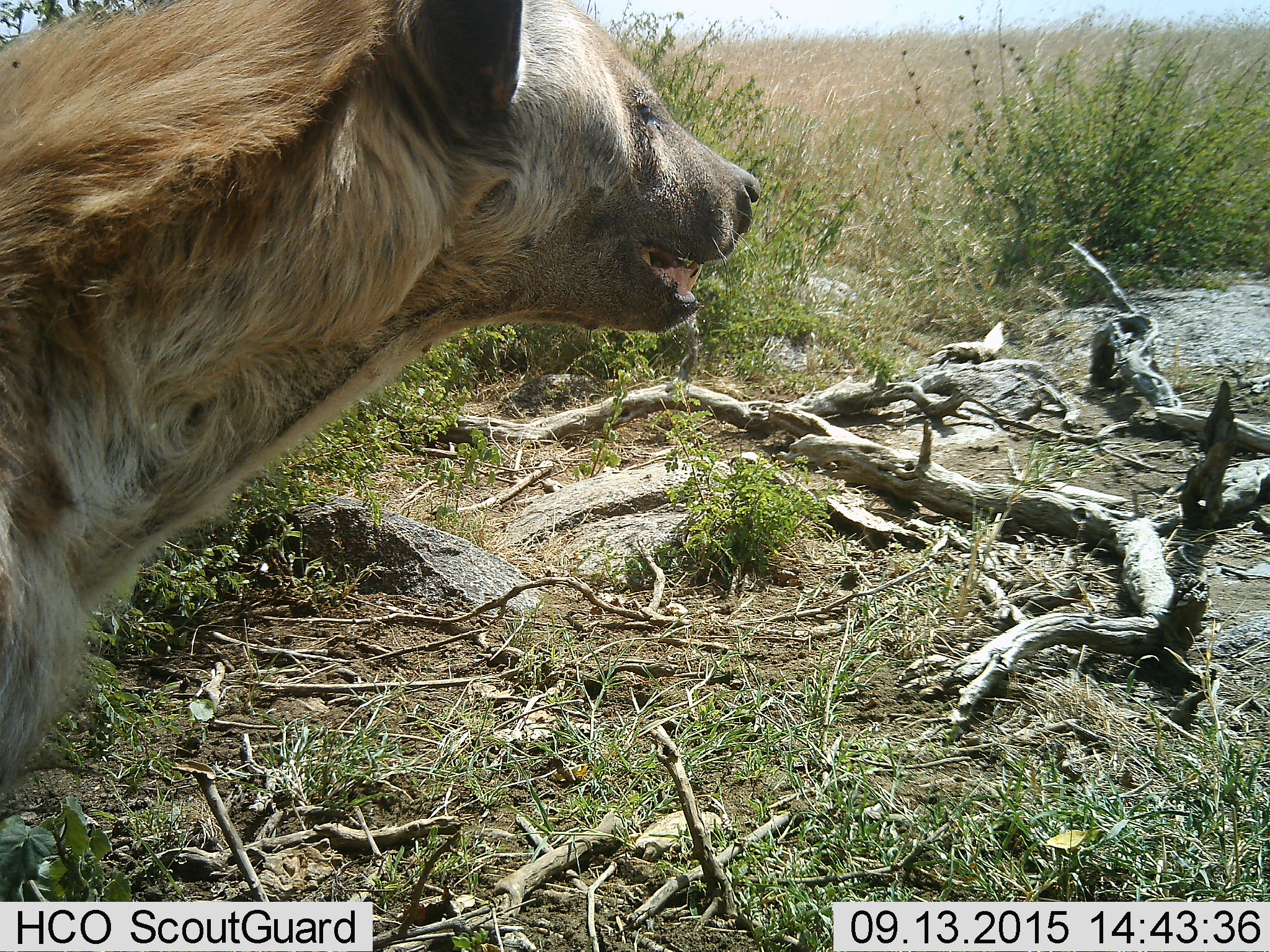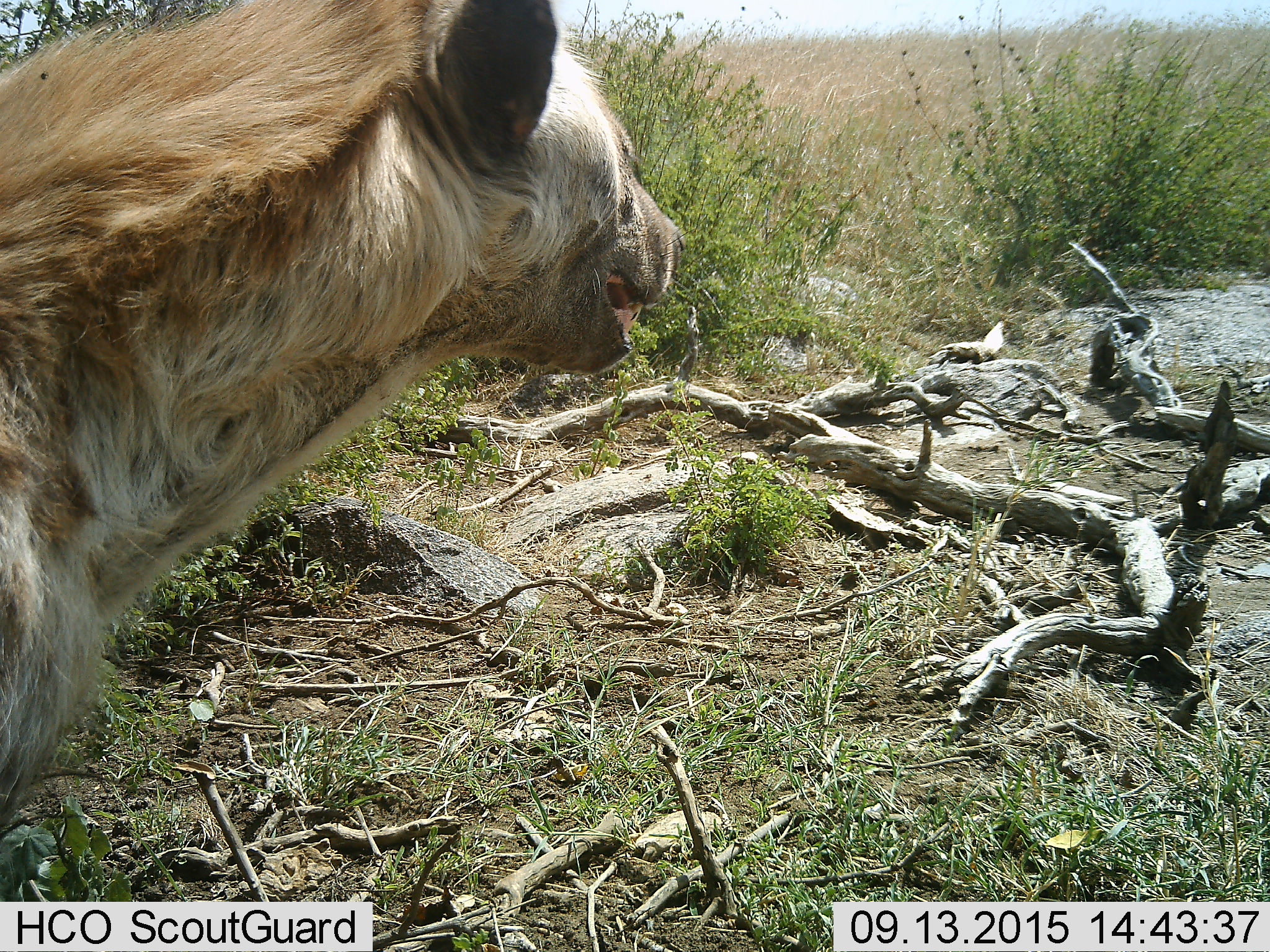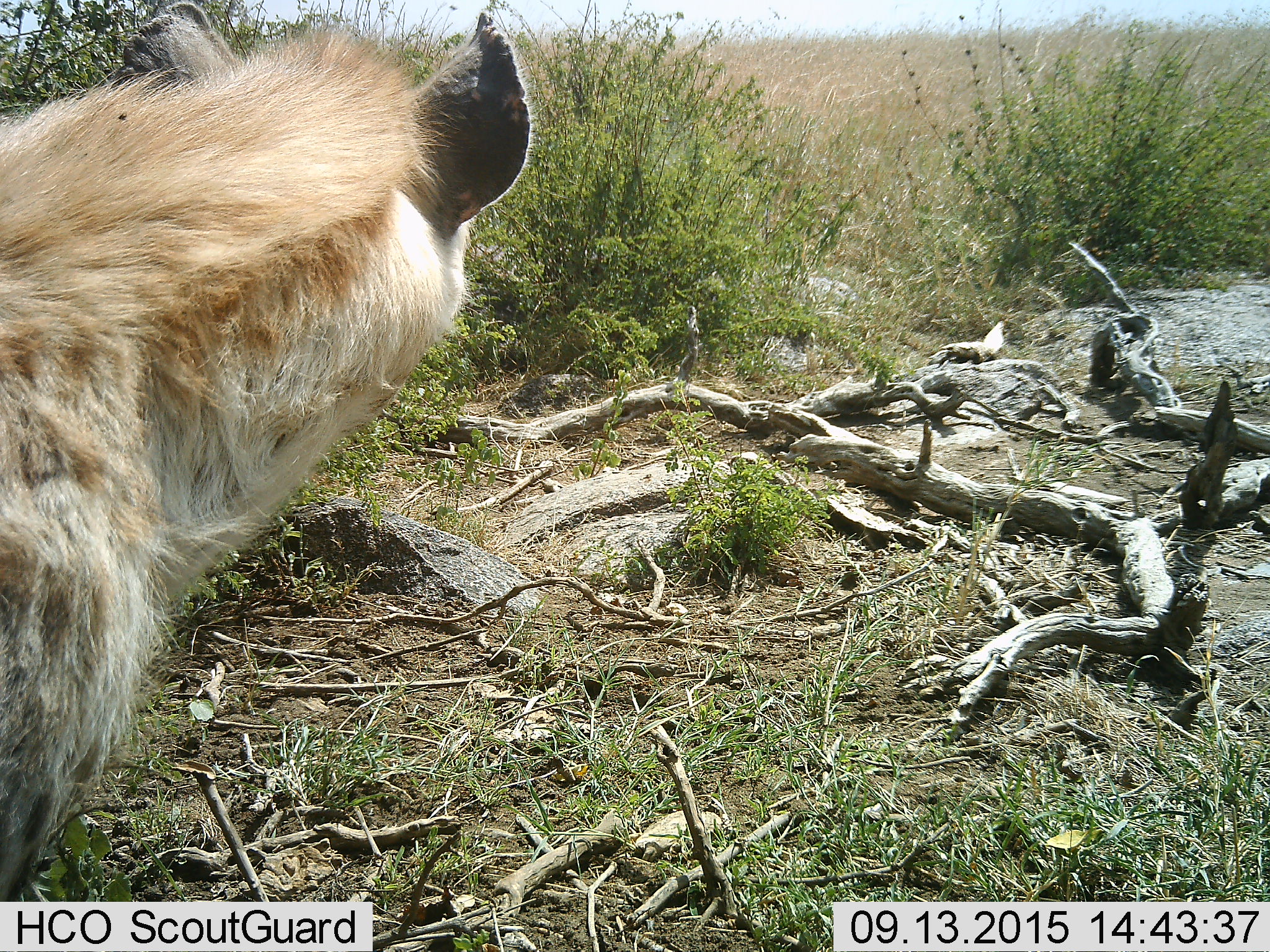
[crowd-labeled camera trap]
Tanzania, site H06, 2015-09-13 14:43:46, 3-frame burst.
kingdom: Animalia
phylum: Chordata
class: Mammalia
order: Carnivora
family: Hyaenidae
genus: Crocuta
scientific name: Crocuta crocuta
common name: spotted hyena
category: hyenaspotted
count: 1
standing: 100%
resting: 0%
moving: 0%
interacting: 0%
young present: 0%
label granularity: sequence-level